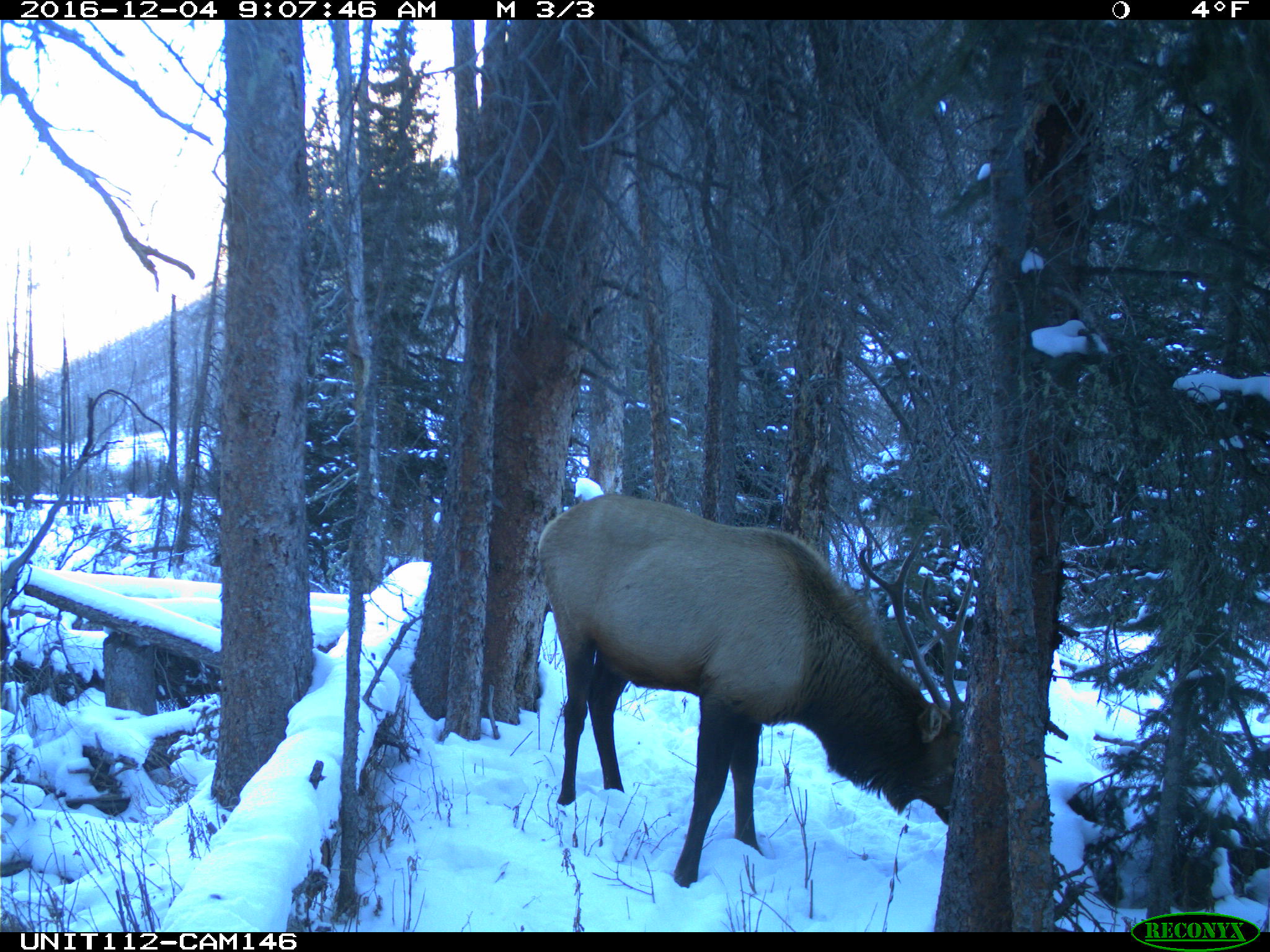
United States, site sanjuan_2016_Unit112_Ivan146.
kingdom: Animalia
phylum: Chordata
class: Mammalia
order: Artiodactyla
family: Cervidae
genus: Cervus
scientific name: Cervus elaphus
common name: red deer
Cervus elaphus (red deer).